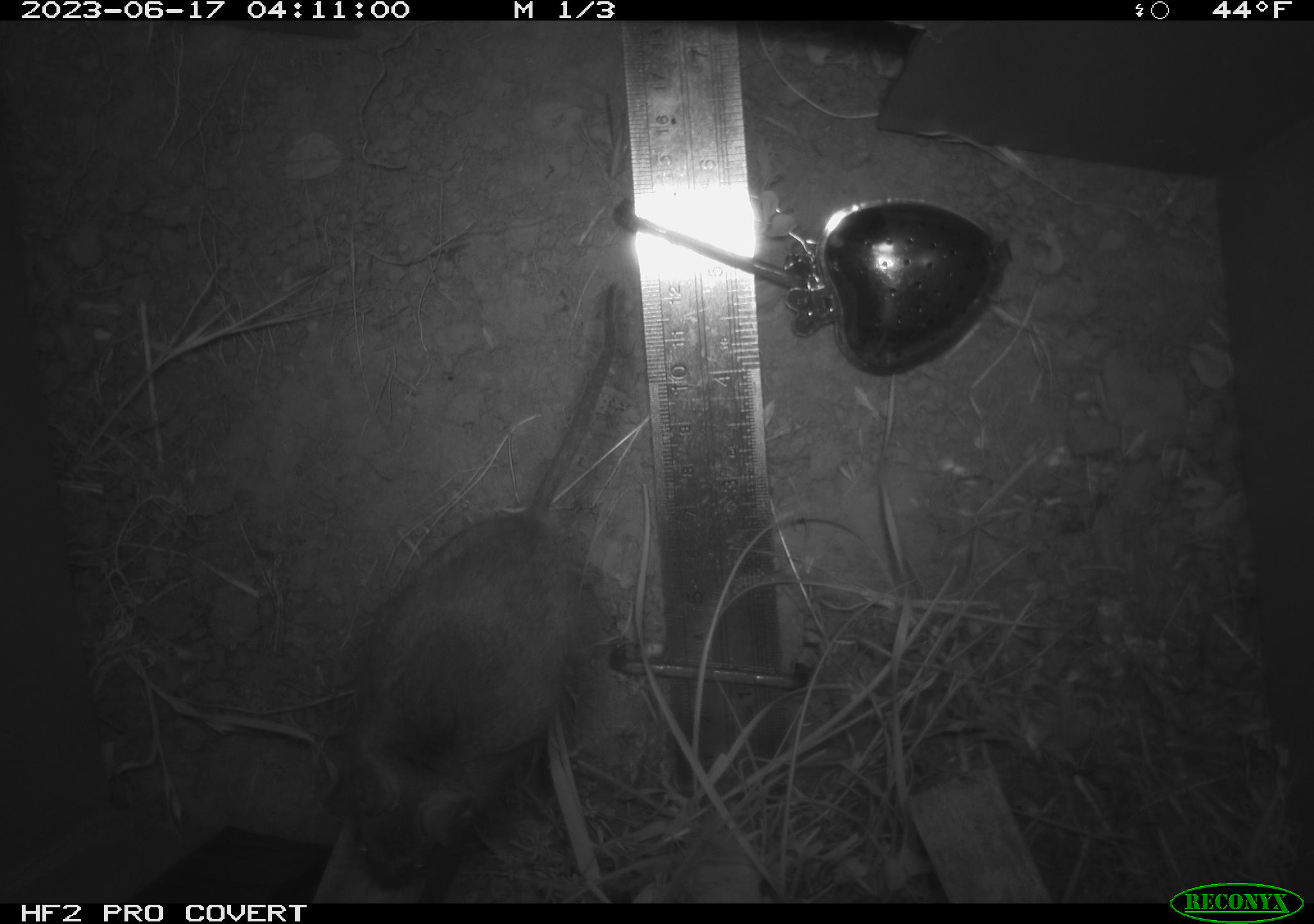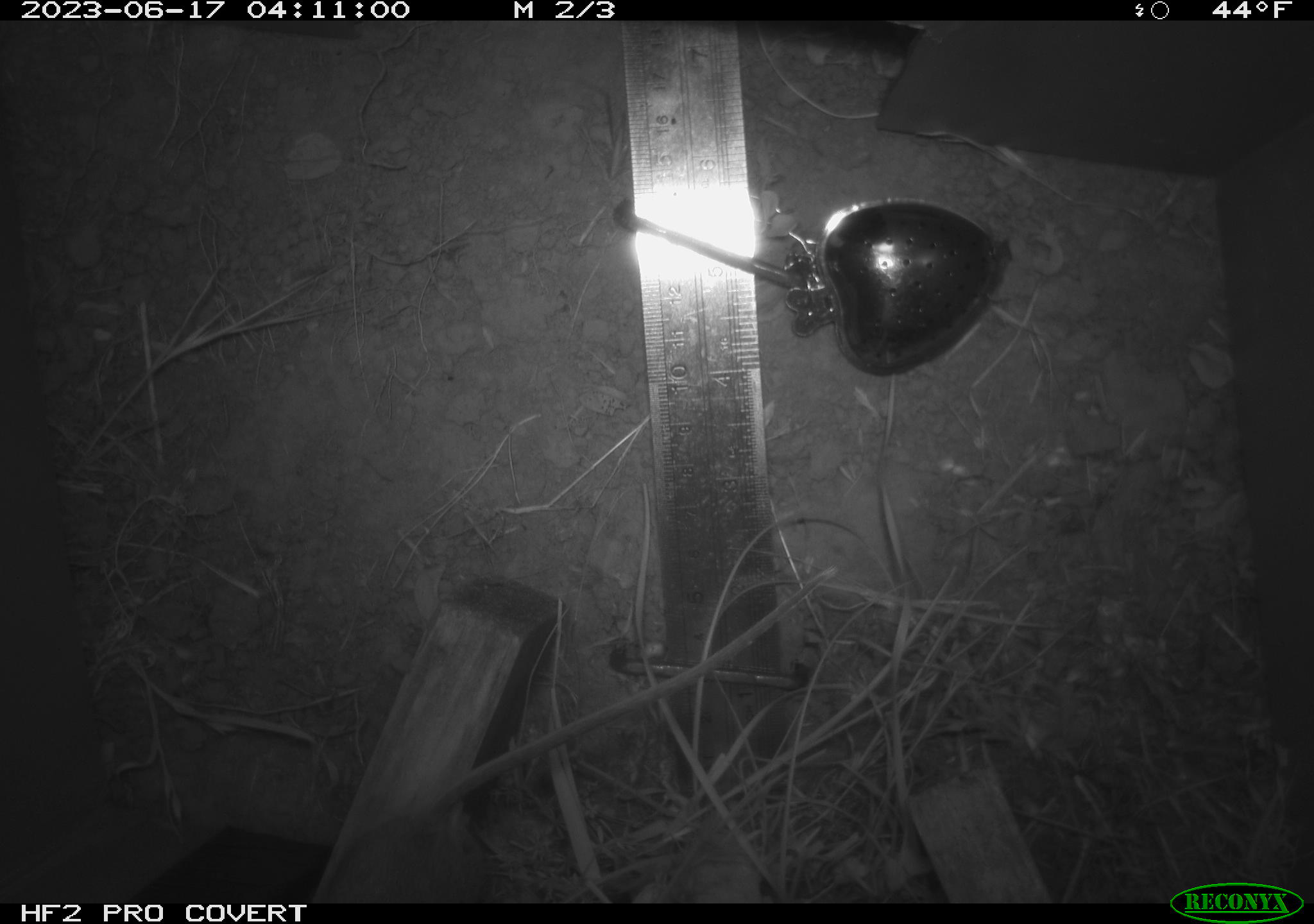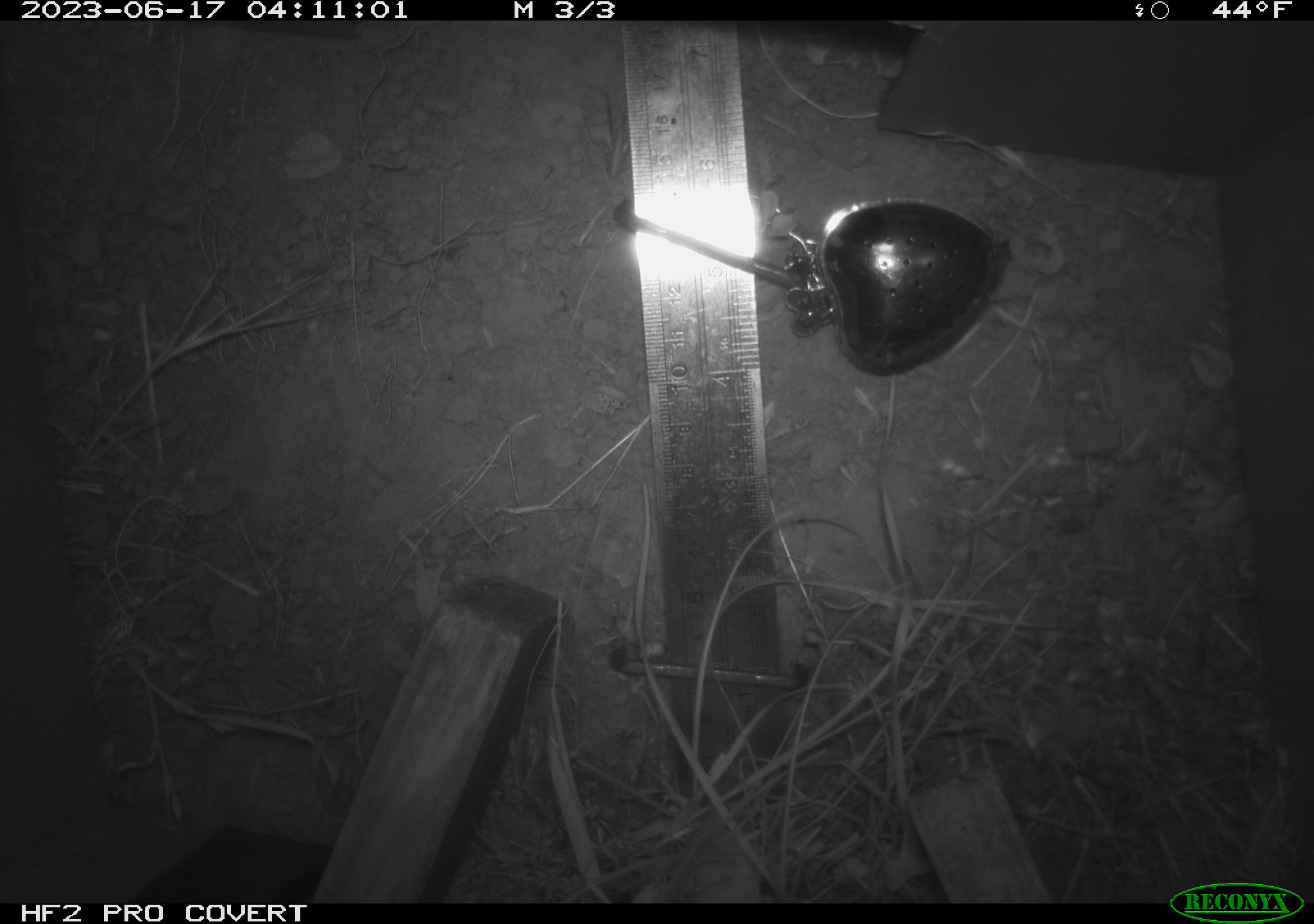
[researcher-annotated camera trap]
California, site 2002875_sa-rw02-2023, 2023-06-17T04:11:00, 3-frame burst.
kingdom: Animalia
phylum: Chordata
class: Mammalia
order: Rodentia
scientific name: Rodentia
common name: mouse species